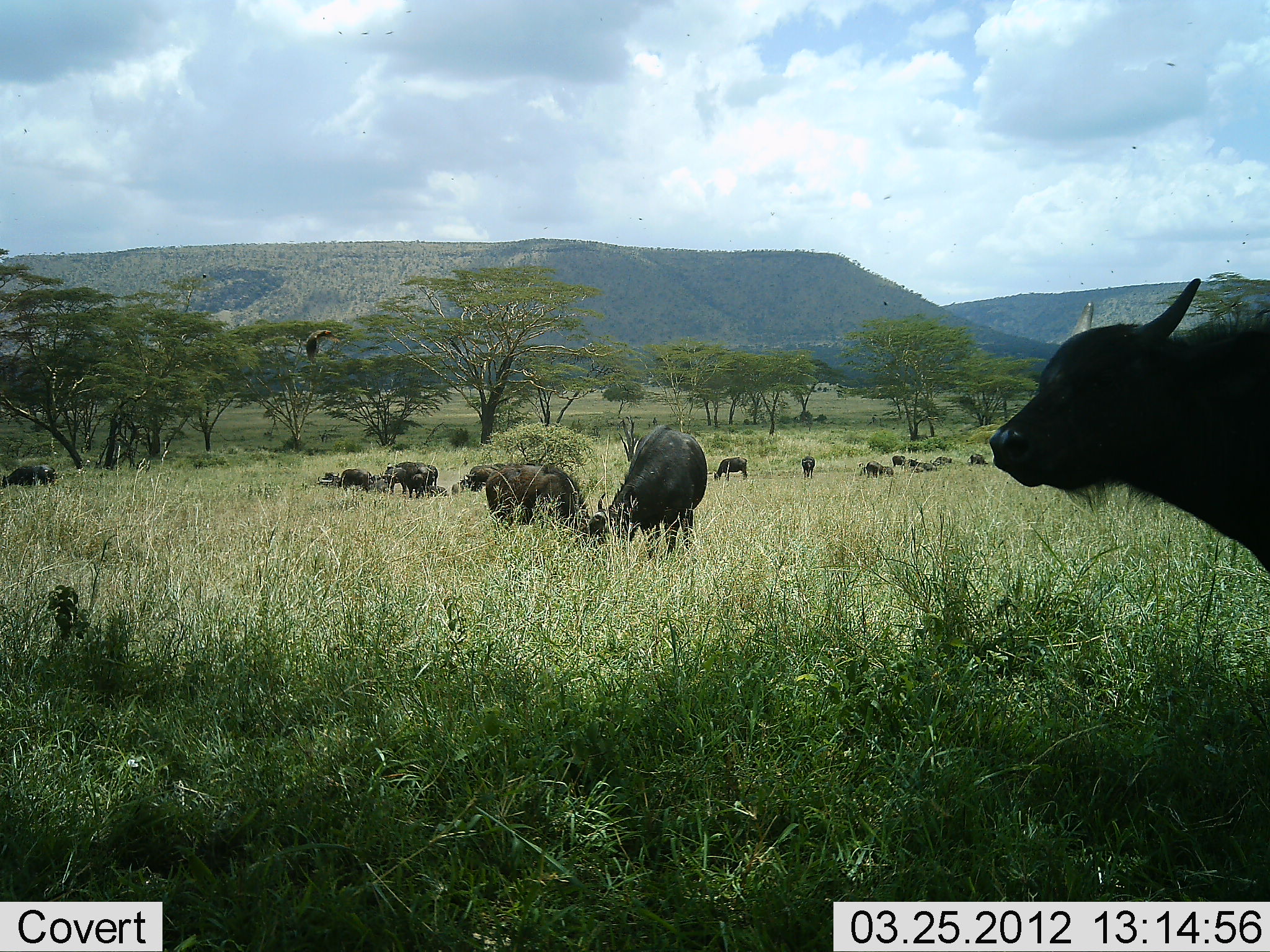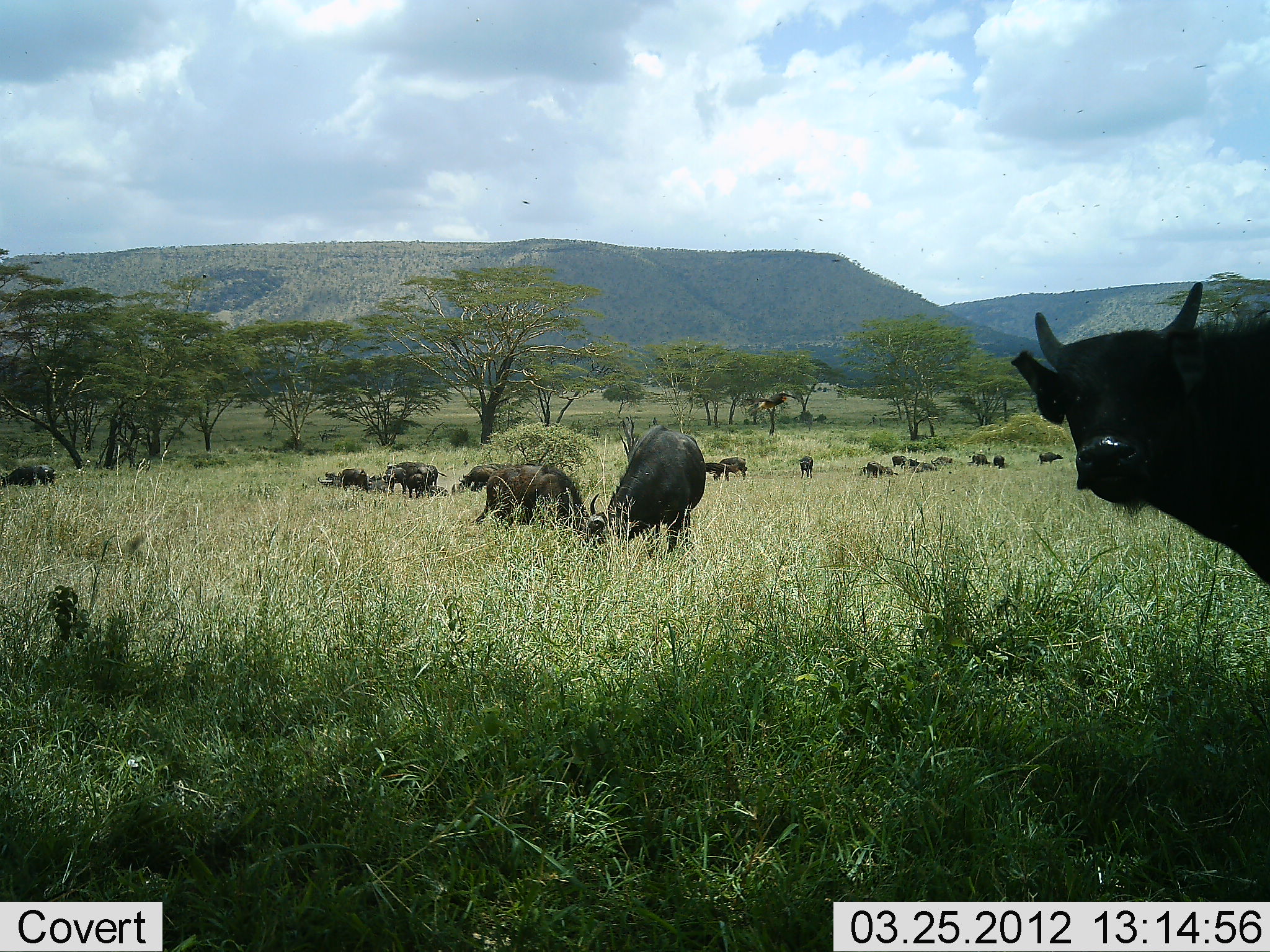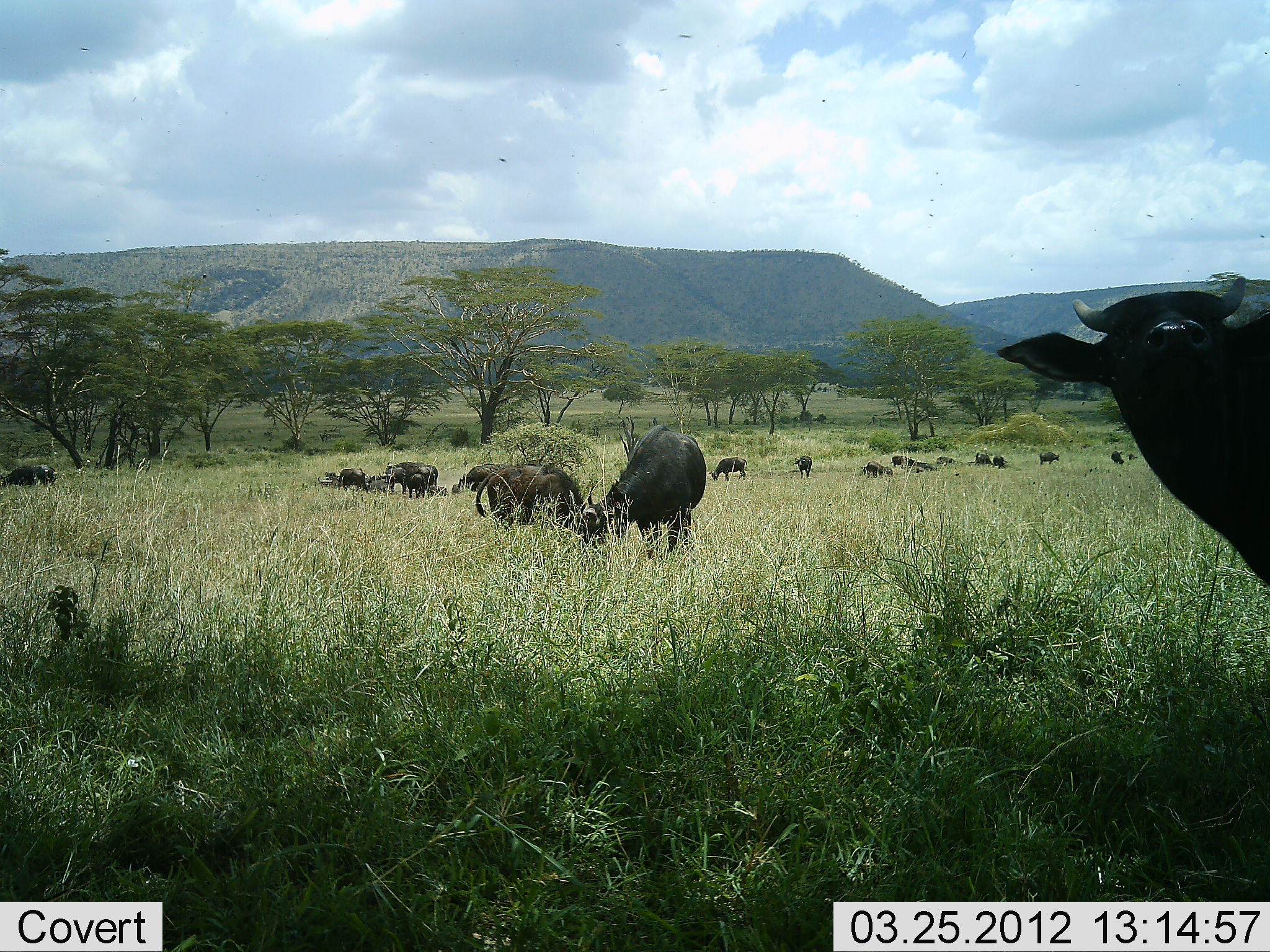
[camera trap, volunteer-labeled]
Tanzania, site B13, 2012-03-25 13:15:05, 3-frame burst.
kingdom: Animalia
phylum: Chordata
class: Mammalia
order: Artiodactyla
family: Bovidae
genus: Syncerus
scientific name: Syncerus caffer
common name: cape buffalo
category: buffalo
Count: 11-50.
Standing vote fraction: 75%.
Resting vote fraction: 10%.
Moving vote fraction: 5%.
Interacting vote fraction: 0%.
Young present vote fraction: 0%.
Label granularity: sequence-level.